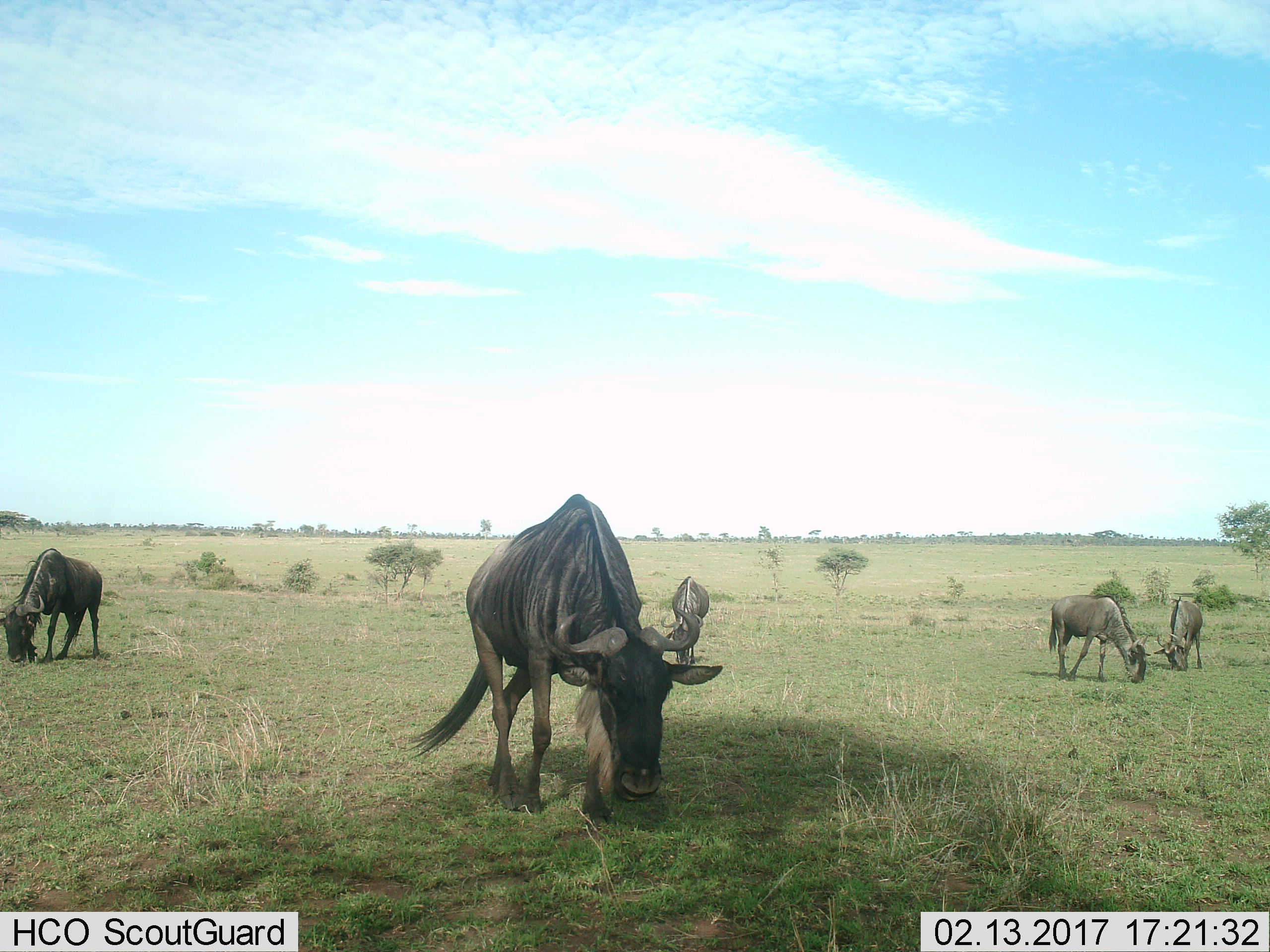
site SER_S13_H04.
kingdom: Animalia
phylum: Chordata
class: Mammalia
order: Artiodactyla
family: Bovidae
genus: Connochaetes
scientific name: Connochaetes taurinus taurinus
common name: blue wildebeest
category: wildebeestblue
Wildebeestblue (blue wildebeest) (Connochaetes taurinus taurinus), count 5. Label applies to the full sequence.